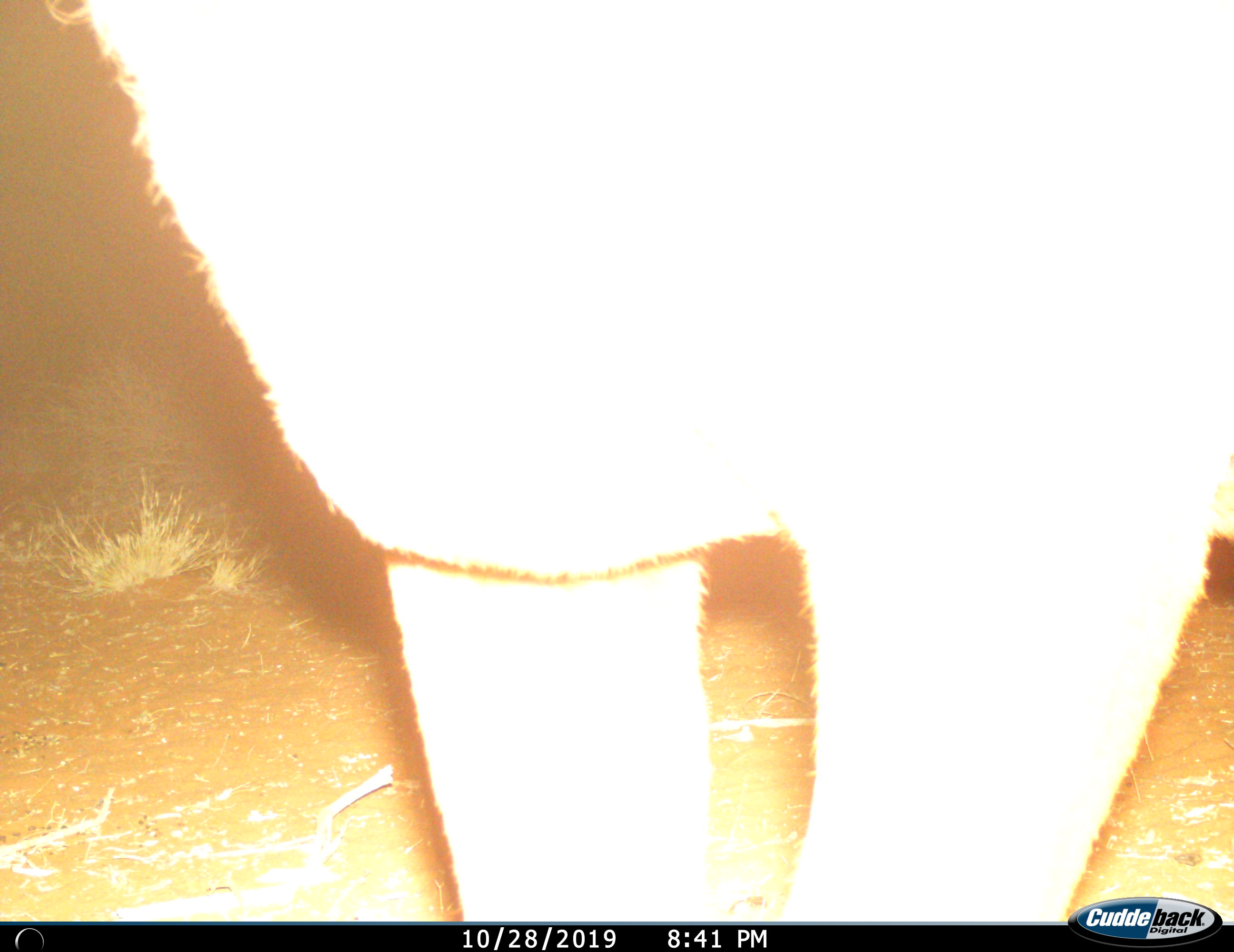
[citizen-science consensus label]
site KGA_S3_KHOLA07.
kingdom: Animalia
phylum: Chordata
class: Mammalia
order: Artiodactyla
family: Bovidae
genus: Antidorcas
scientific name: Antidorcas marsupialis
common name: springbok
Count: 1.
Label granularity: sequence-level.